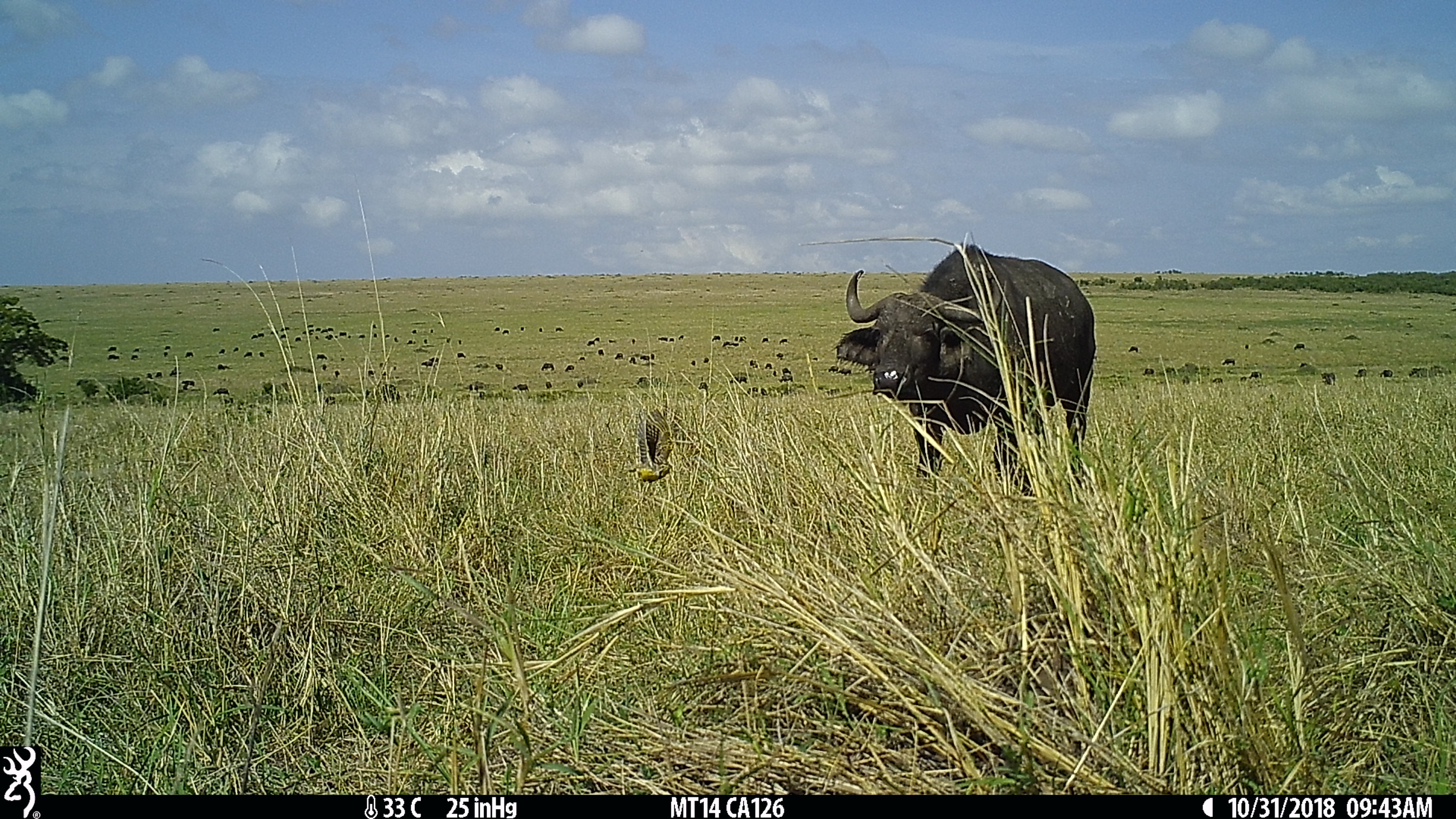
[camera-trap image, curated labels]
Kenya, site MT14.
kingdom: Animalia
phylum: Chordata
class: Mammalia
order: Artiodactyla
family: Bovidae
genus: Syncerus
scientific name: Syncerus caffer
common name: buffalo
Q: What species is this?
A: Buffalo (Syncerus caffer).